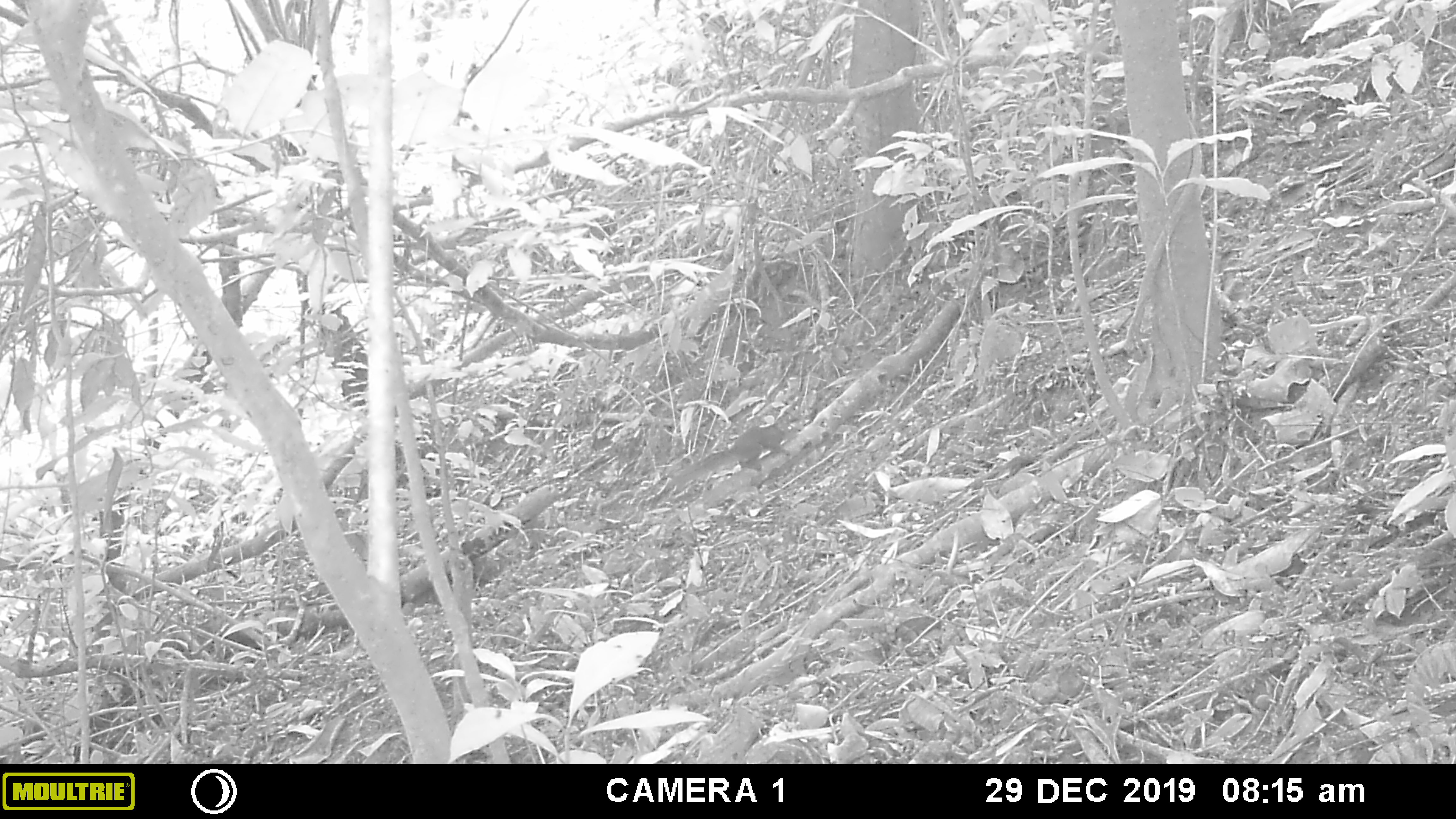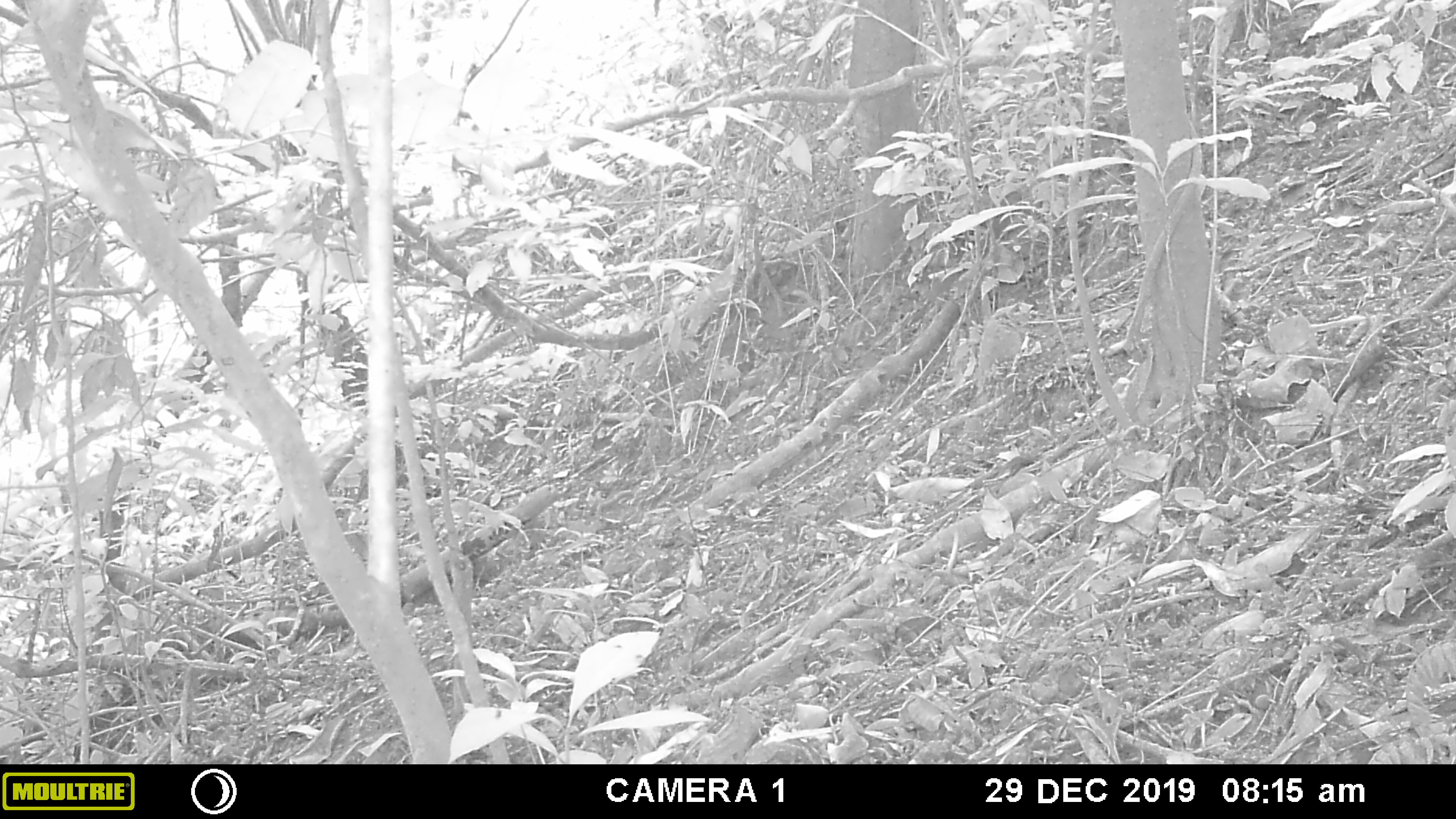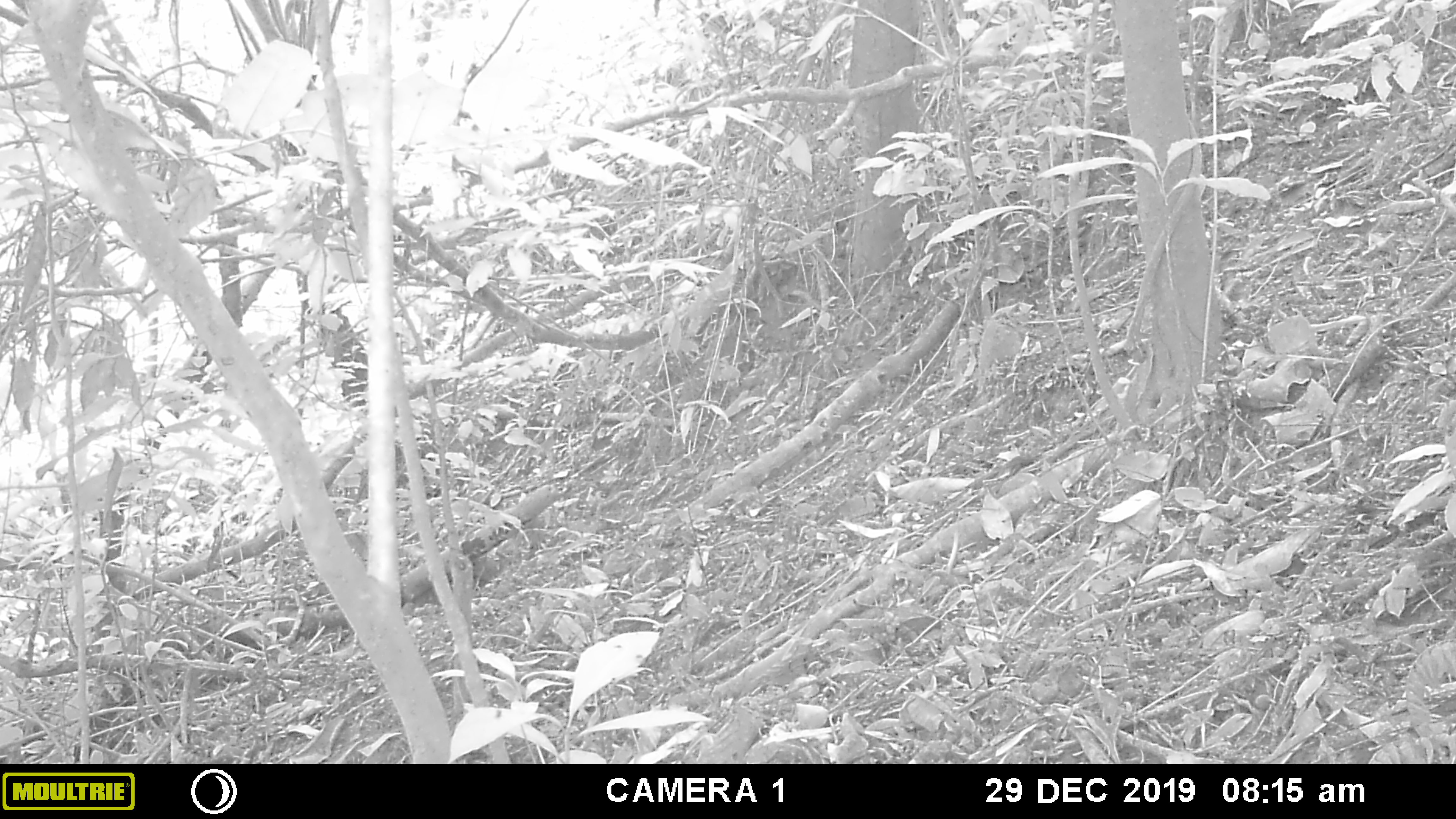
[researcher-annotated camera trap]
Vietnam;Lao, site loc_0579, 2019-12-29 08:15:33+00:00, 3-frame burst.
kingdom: Animalia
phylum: Chordata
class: Mammalia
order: Rodentia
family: Sciuridae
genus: Dremomys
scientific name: Dremomys rufigenis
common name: red-cheeked squirrel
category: red cheeked squirrel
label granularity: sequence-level